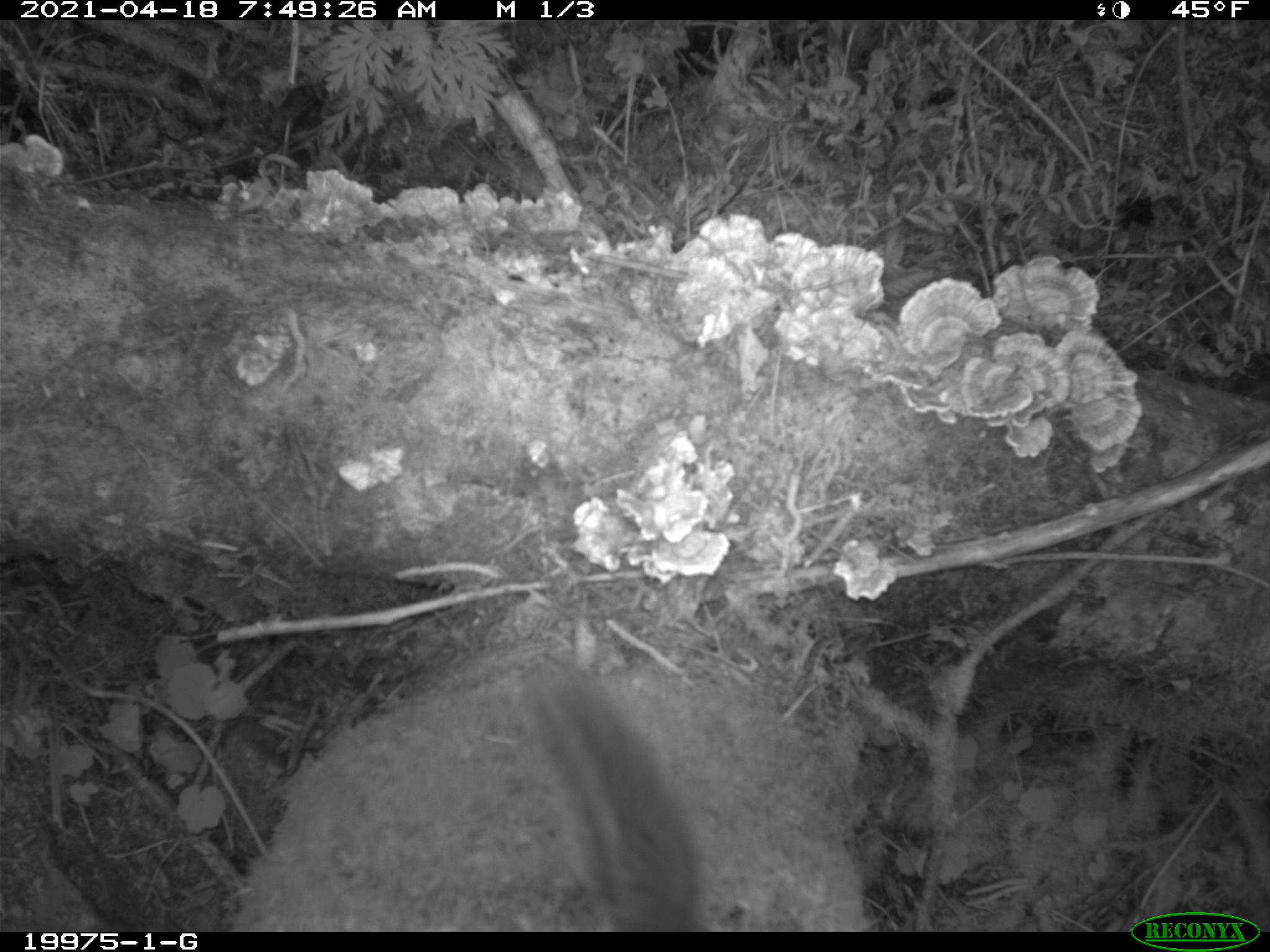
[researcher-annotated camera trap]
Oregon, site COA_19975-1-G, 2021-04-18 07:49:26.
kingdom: Animalia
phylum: Chordata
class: Mammalia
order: Rodentia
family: Sciuridae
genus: Neotamias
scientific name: Neotamias townsendii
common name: townsend's chipmunk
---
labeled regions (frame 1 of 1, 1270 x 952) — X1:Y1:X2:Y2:
townsend's chipmunk: 503:646:724:921